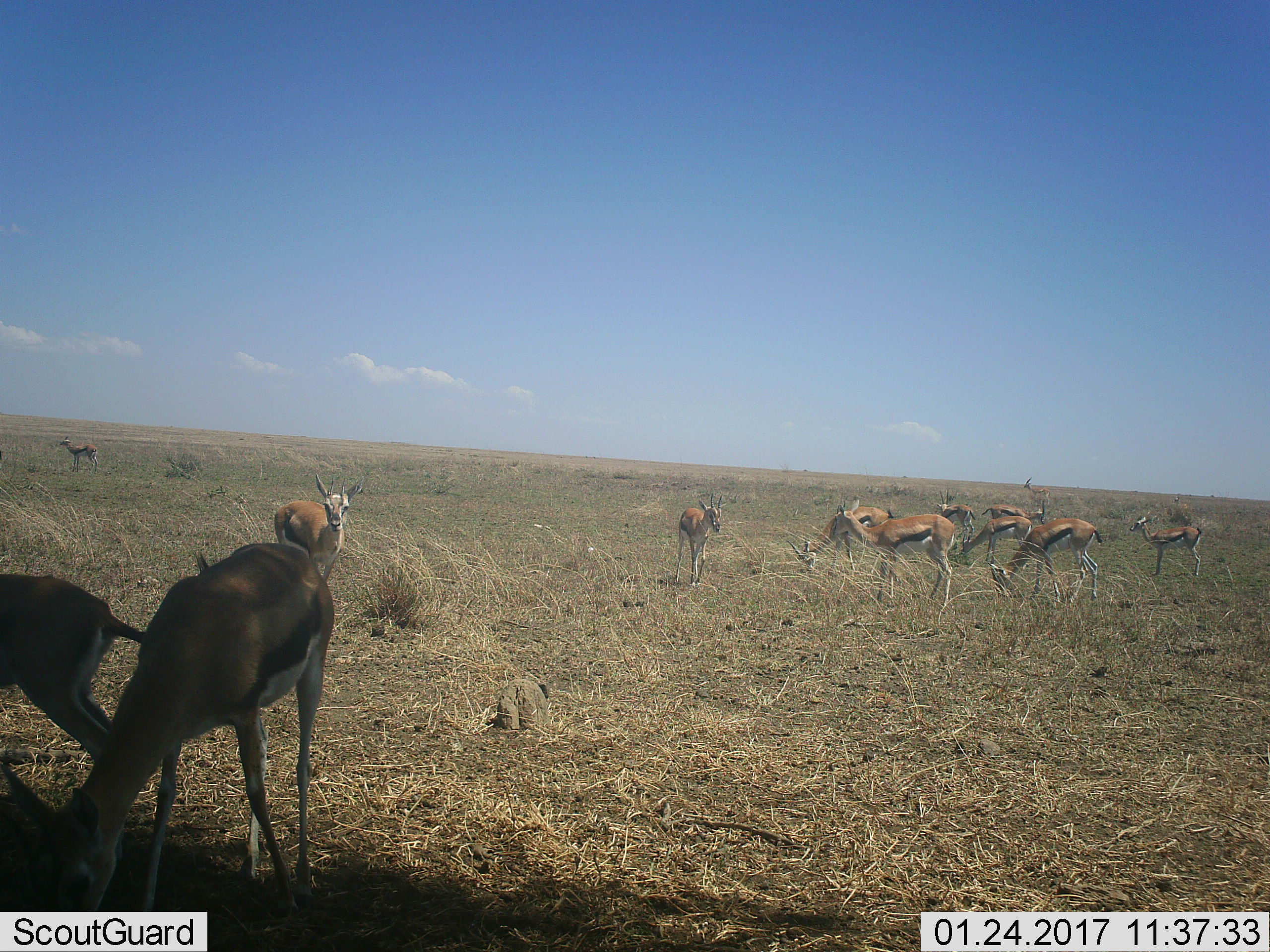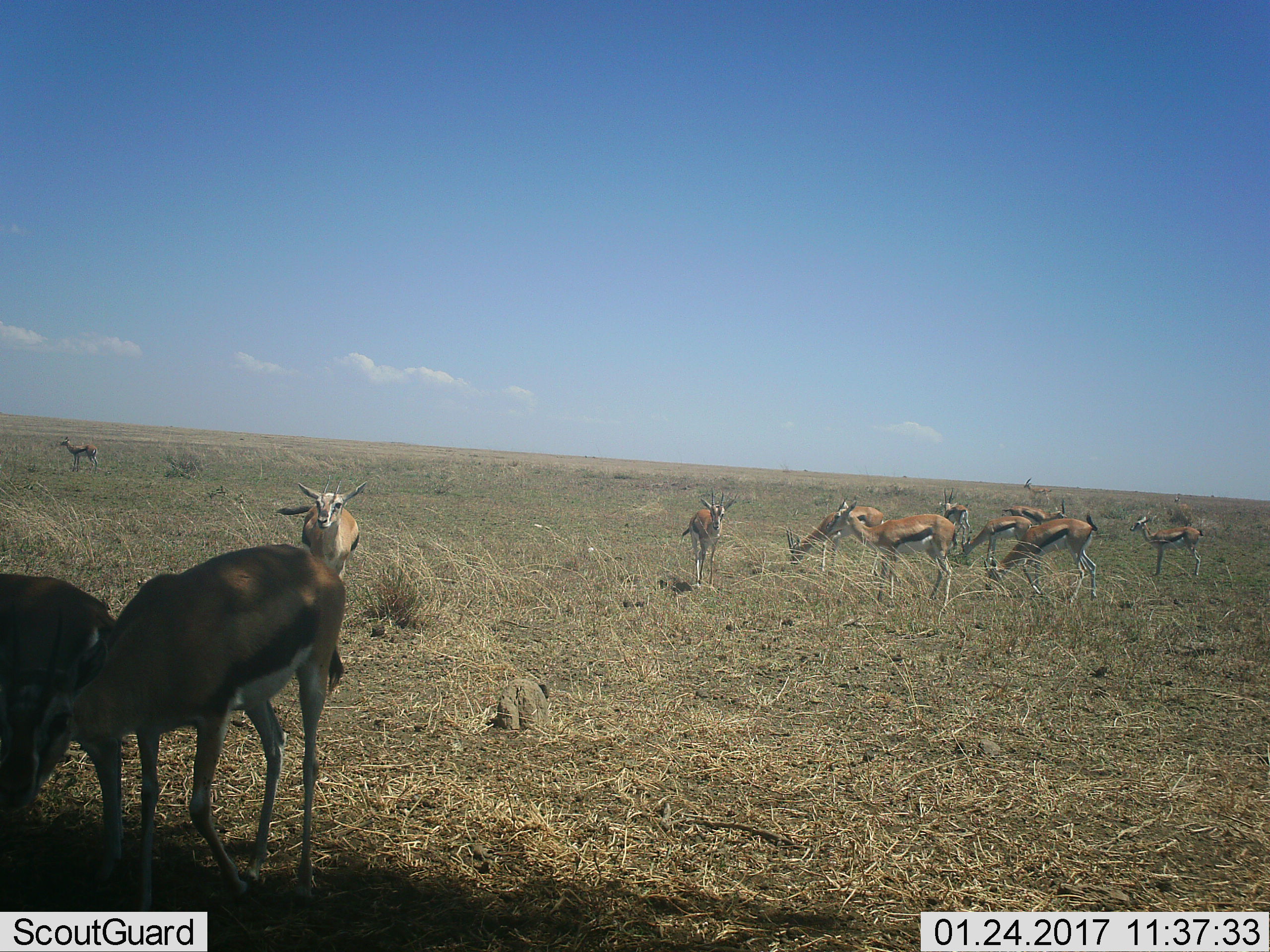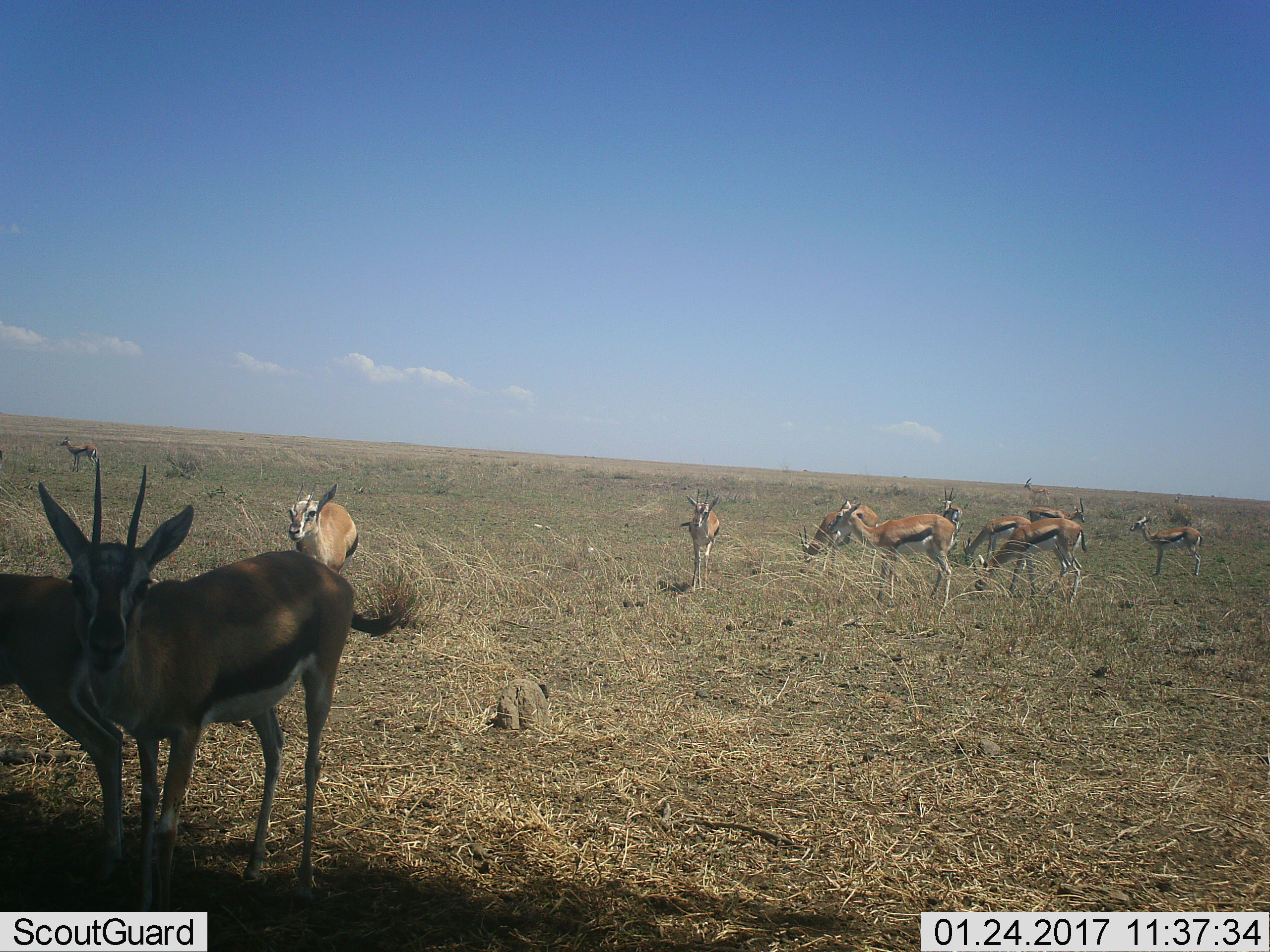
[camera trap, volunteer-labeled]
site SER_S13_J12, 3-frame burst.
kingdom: Animalia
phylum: Chordata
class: Mammalia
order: Artiodactyla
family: Bovidae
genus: Eudorcas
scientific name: Eudorcas thomsonii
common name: thomson's gazelle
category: gazellethomsons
Gazellethomsons (thomson's gazelle) (Eudorcas thomsonii), count 11-50. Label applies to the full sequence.